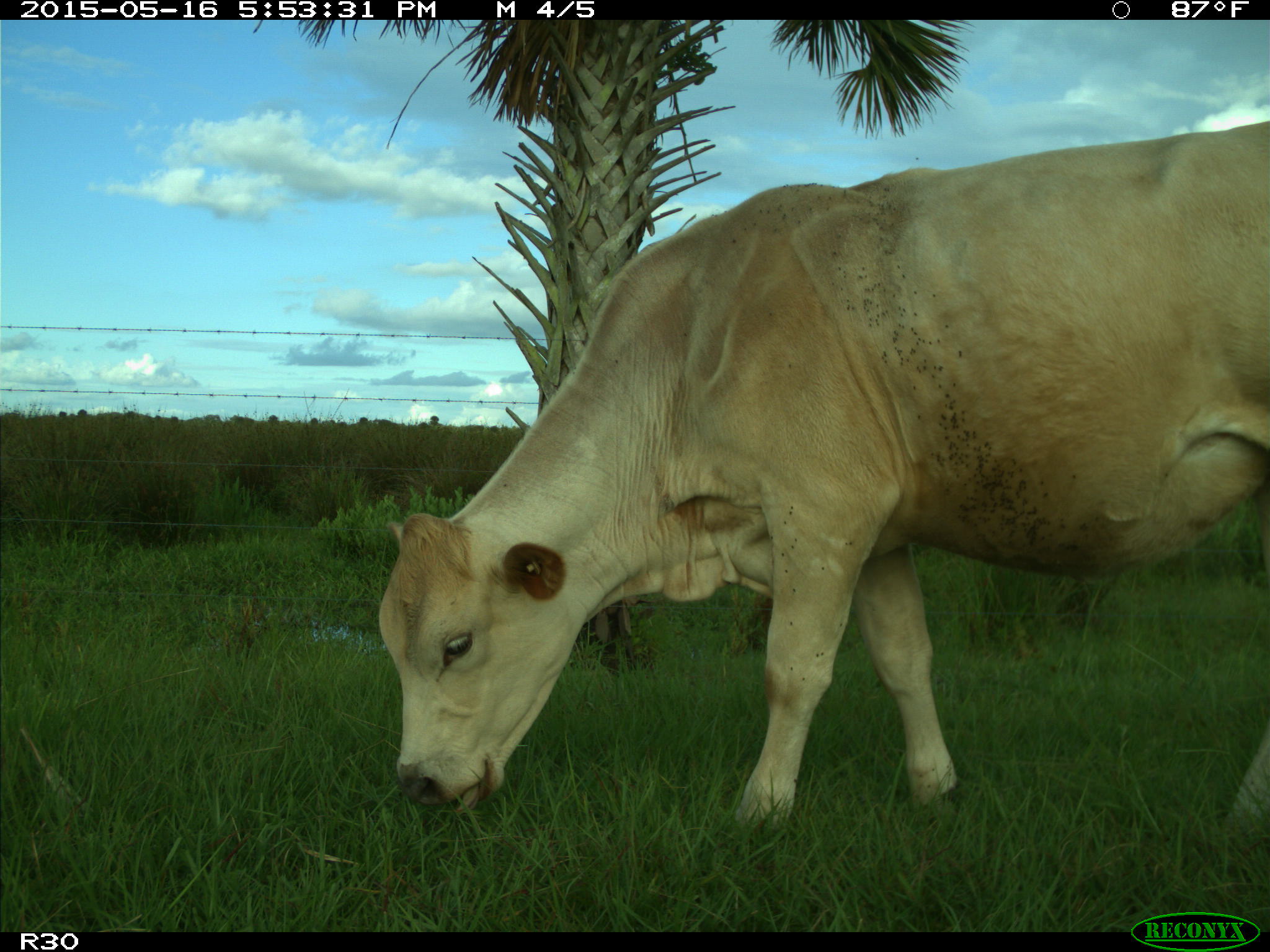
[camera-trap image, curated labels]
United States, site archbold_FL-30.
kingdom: Animalia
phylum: Chordata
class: Mammalia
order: Artiodactyla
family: Bovidae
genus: Bos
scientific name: Bos taurus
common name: domestic cow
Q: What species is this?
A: Bos taurus (domestic cow).